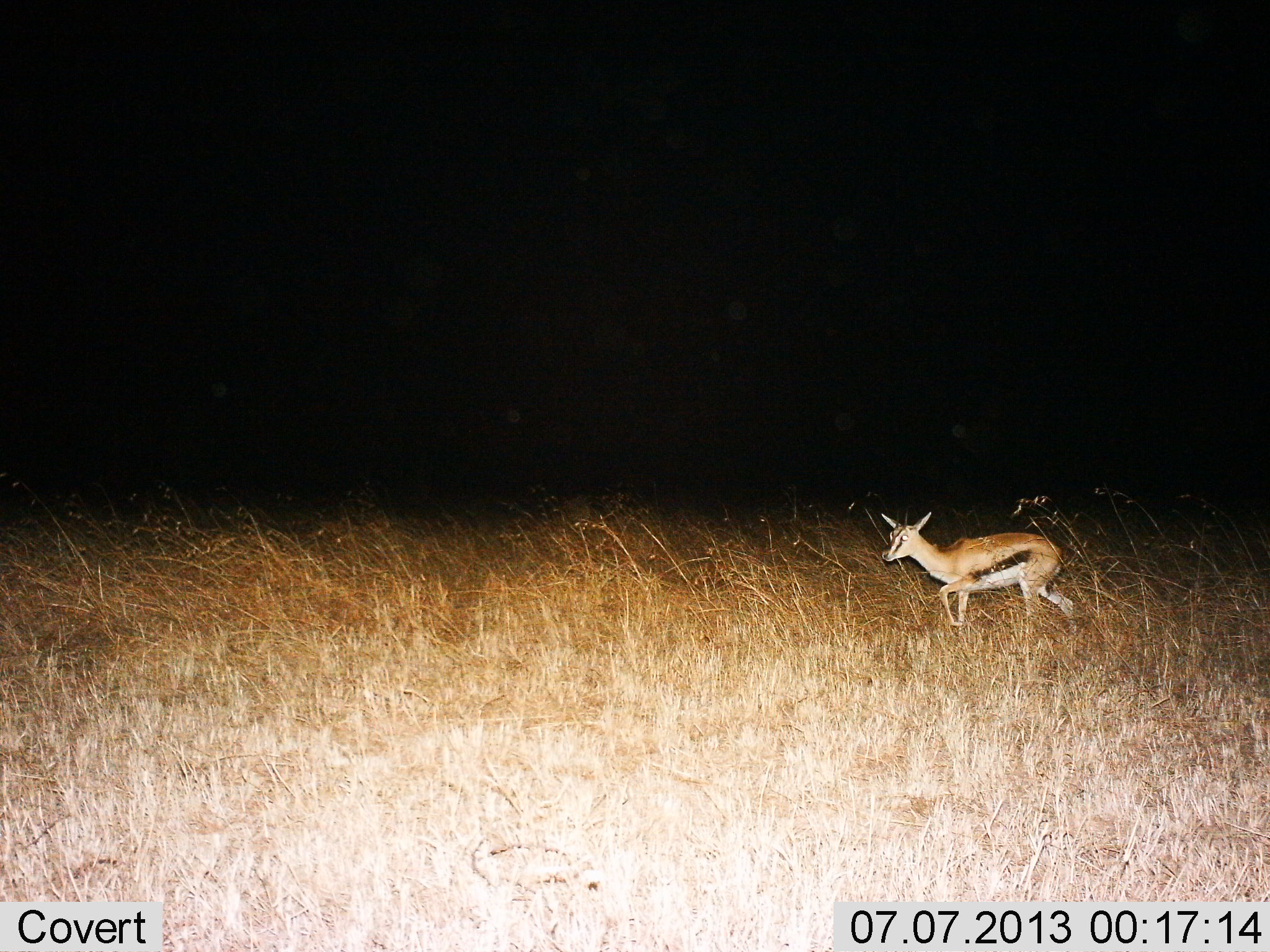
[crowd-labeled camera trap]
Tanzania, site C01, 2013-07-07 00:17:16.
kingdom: Animalia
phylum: Chordata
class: Mammalia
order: Artiodactyla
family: Bovidae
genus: Eudorcas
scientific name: Eudorcas thomsonii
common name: thomson's gazelle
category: gazellethomsons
Gazellethomsons (thomson's gazelle) (Eudorcas thomsonii), count 1. Behavior (volunteer vote fractions): standing 9%, resting 0%, moving 91%, interacting 0%. Young present (vote fraction): 9%. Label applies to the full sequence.